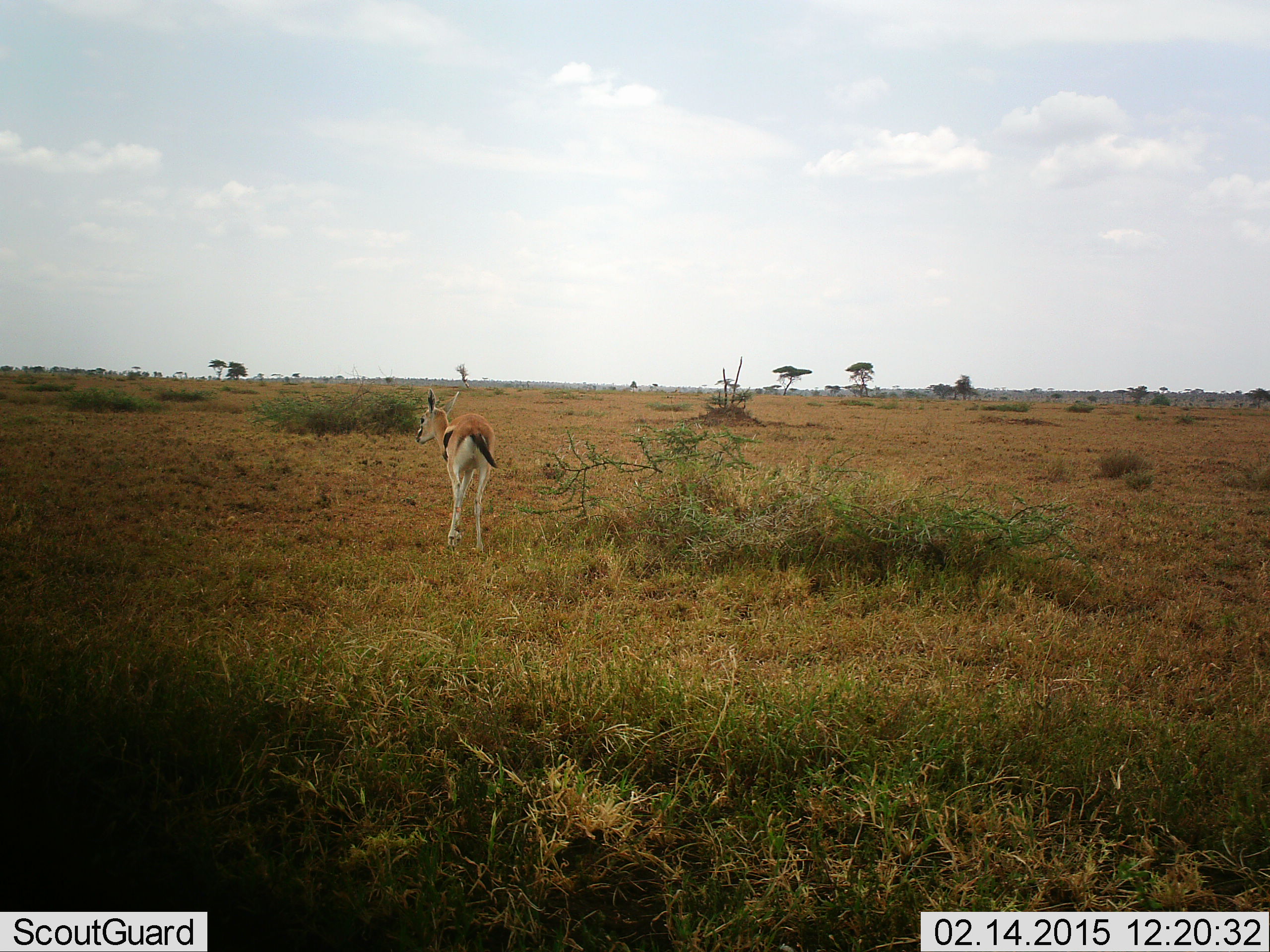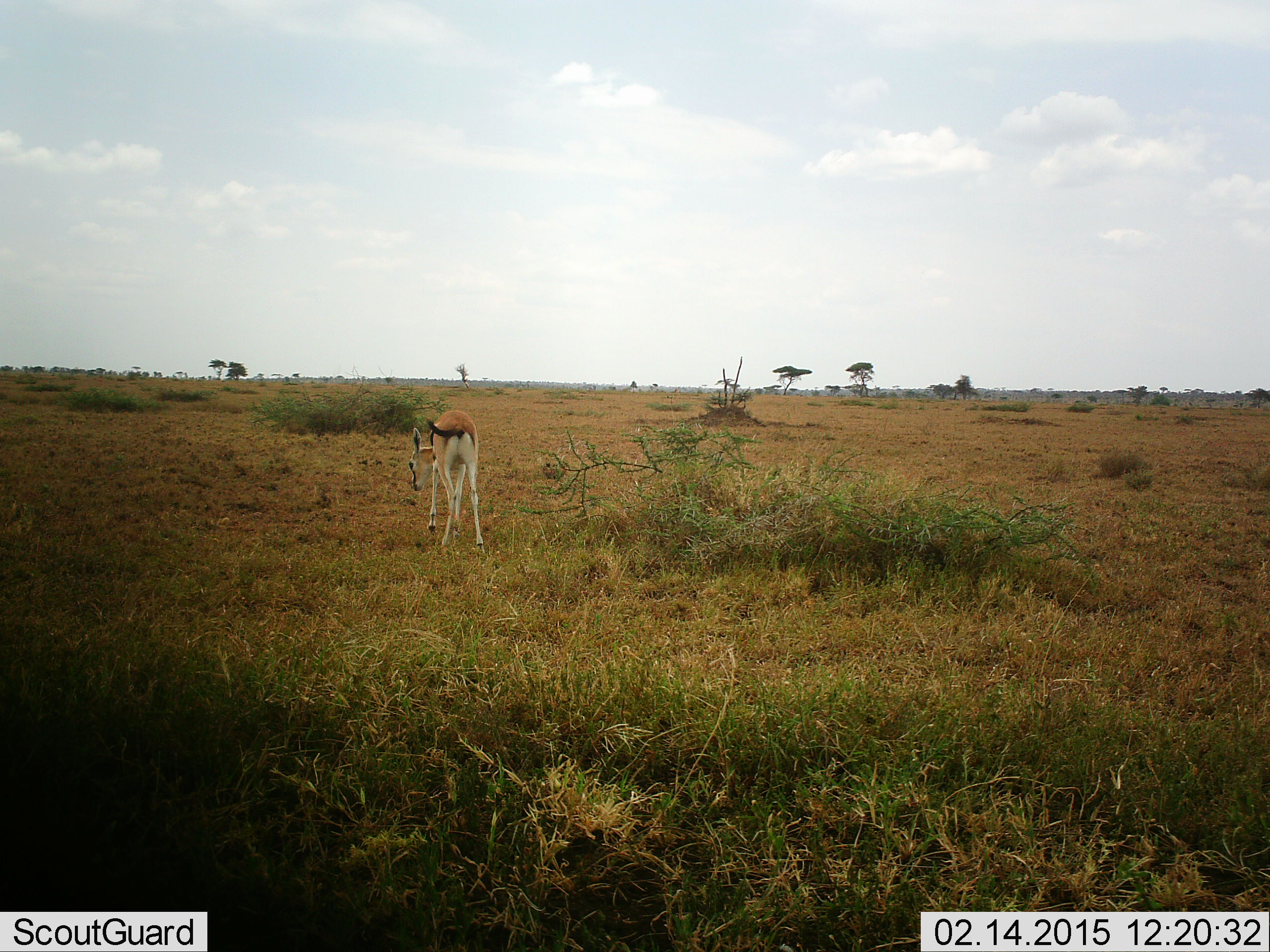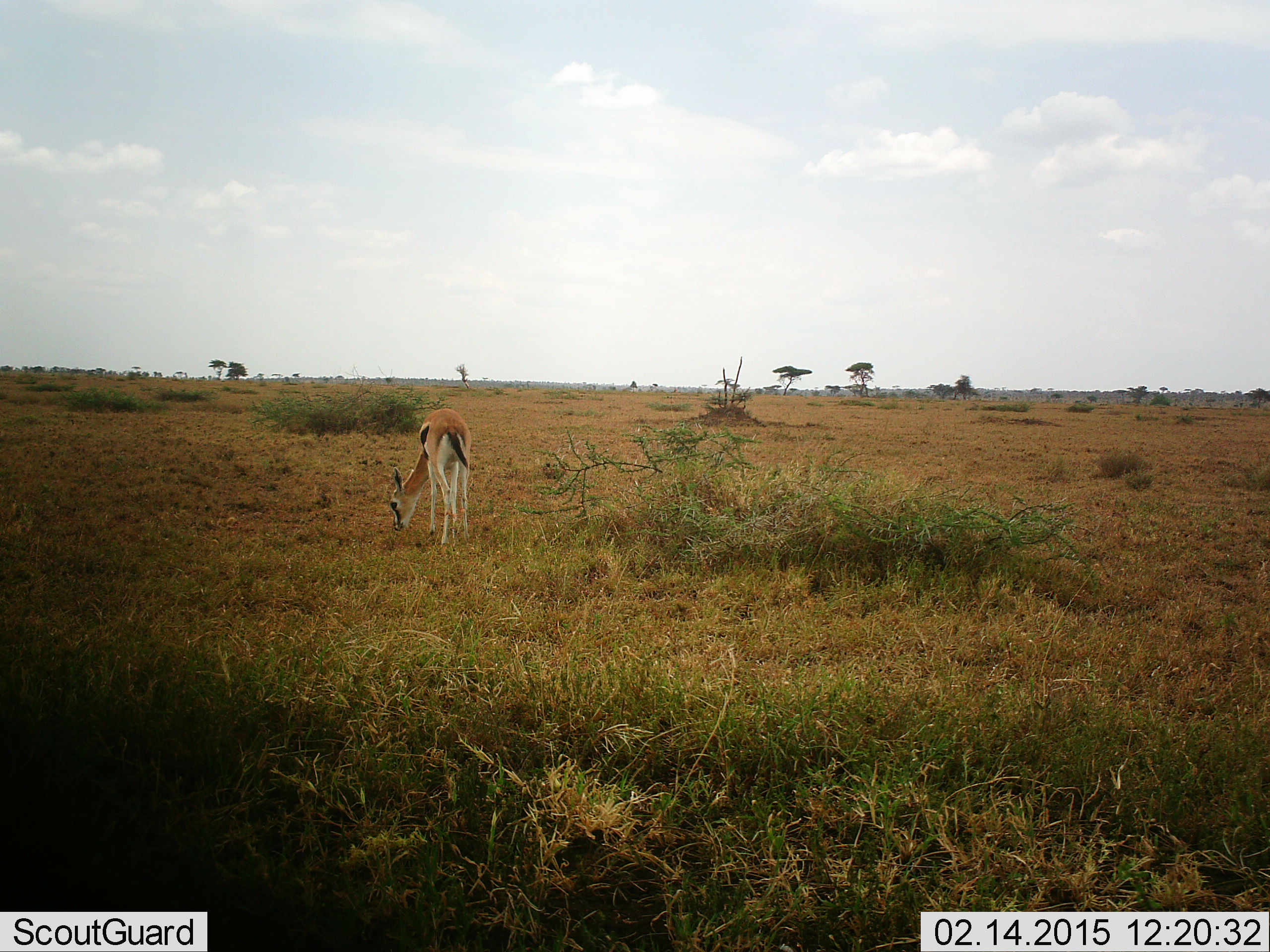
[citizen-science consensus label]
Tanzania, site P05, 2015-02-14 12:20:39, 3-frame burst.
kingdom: Animalia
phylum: Chordata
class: Mammalia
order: Artiodactyla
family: Bovidae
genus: Eudorcas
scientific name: Eudorcas thomsonii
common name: thomson's gazelle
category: gazellethomsons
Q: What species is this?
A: Gazellethomsons (thomson's gazelle) (Eudorcas thomsonii).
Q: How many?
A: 1.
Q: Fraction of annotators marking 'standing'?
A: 40%.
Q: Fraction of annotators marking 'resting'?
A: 0%.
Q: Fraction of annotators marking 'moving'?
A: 0%.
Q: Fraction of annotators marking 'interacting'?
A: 0%.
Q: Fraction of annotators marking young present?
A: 0%.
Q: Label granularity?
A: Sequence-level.